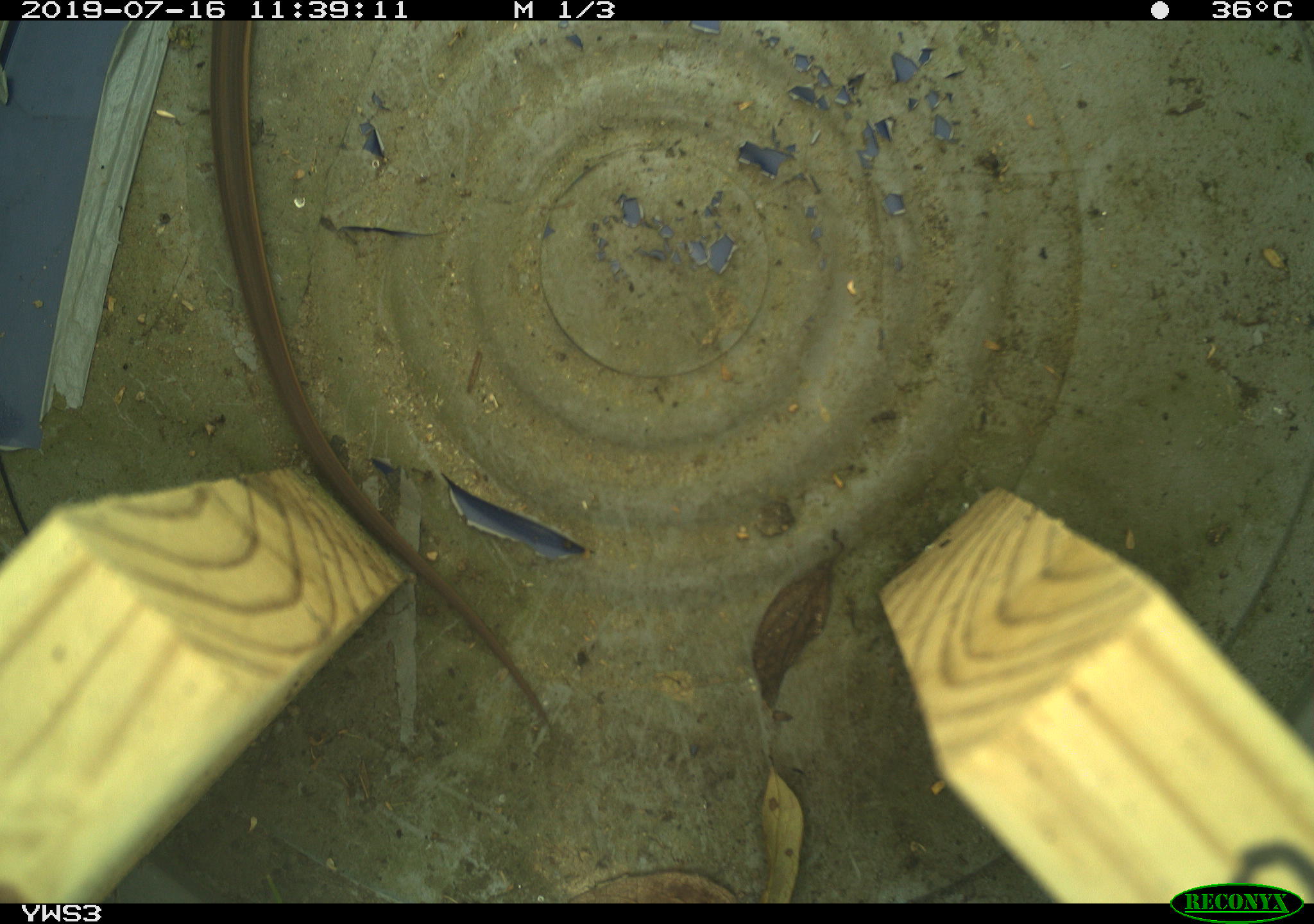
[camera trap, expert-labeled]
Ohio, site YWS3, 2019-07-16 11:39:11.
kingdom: Animalia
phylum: Chordata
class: Reptilia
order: Squamata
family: Colubridae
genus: Thamnophis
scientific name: Thamnophis sirtalis sirtalis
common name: eastern gartersnake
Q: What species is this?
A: Eastern gartersnake (Thamnophis sirtalis sirtalis).